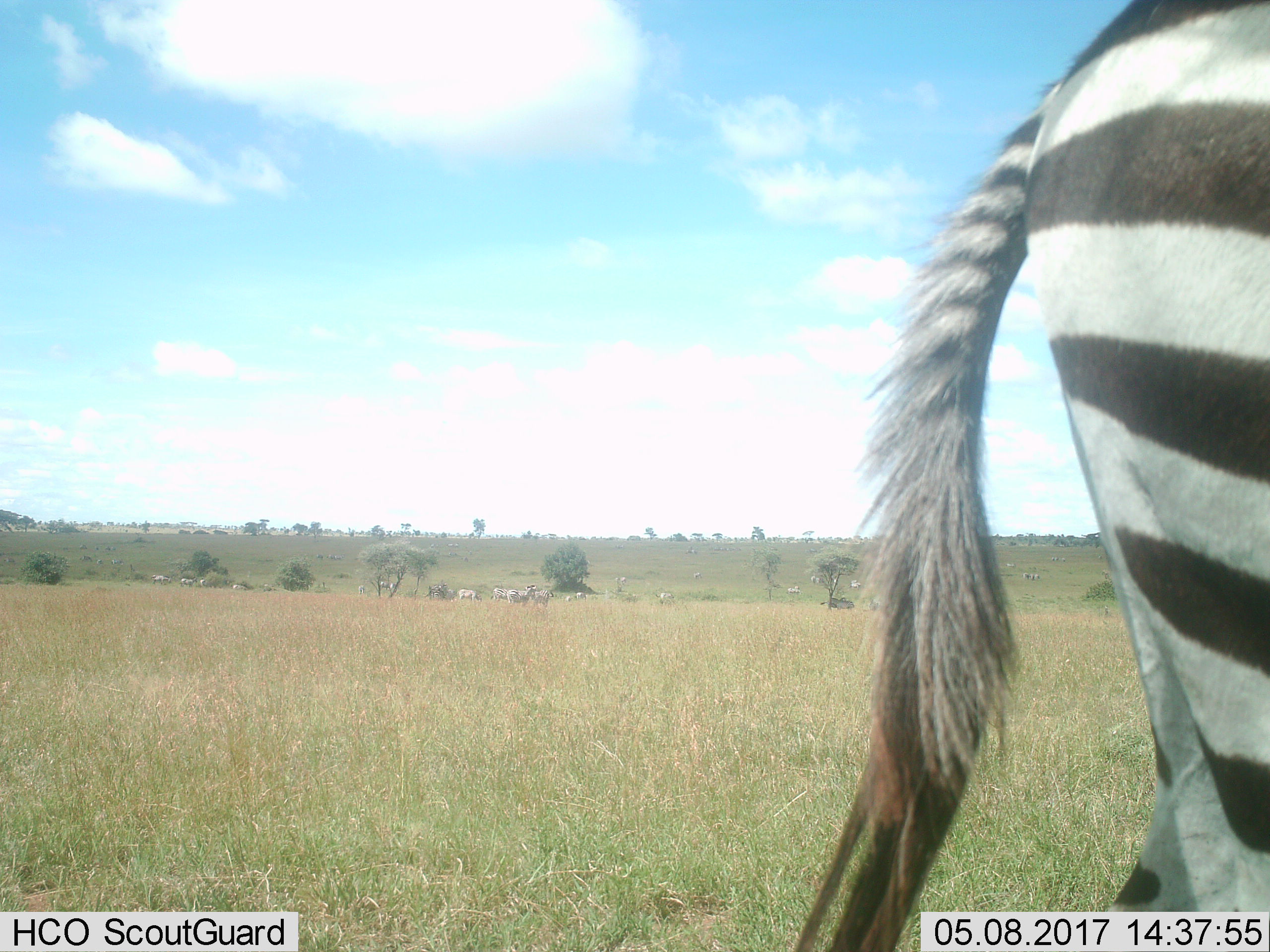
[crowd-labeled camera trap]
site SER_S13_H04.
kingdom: Animalia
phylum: Chordata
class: Mammalia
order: Perissodactyla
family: Equidae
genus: Equus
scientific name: Equus quagga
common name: plains zebra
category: zebraplains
Zebraplains (plains zebra) (Equus quagga), count 11-50. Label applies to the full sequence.